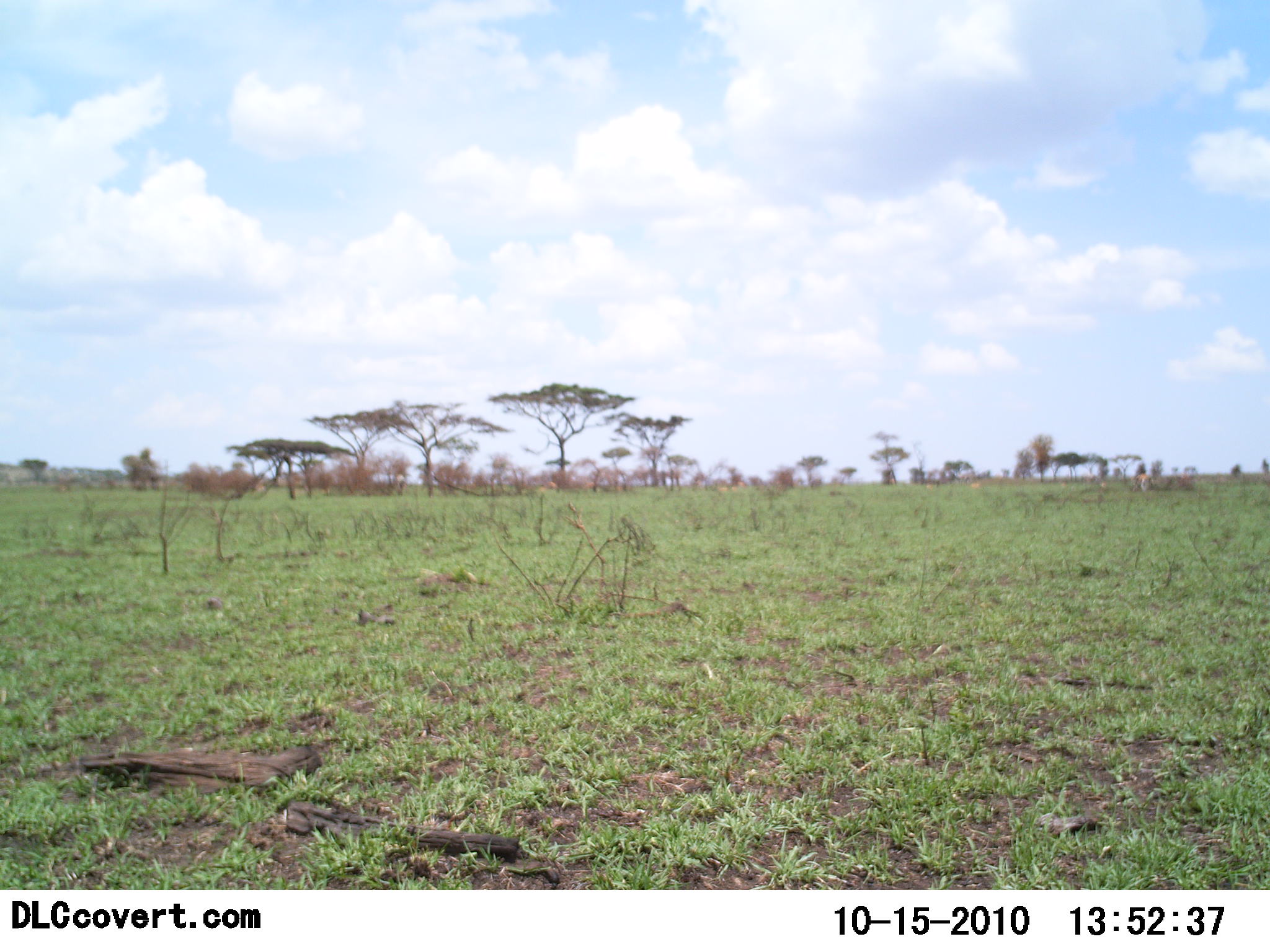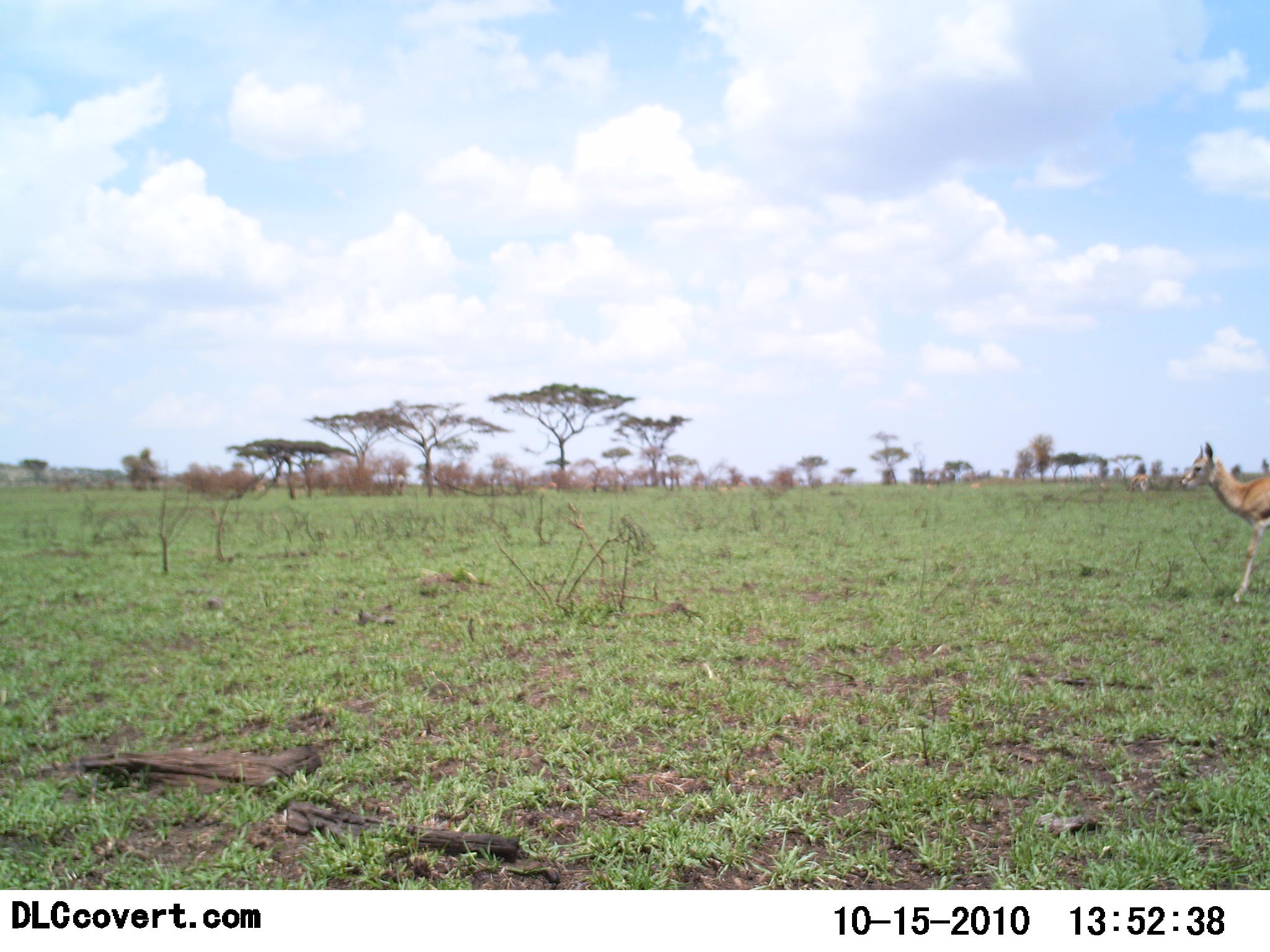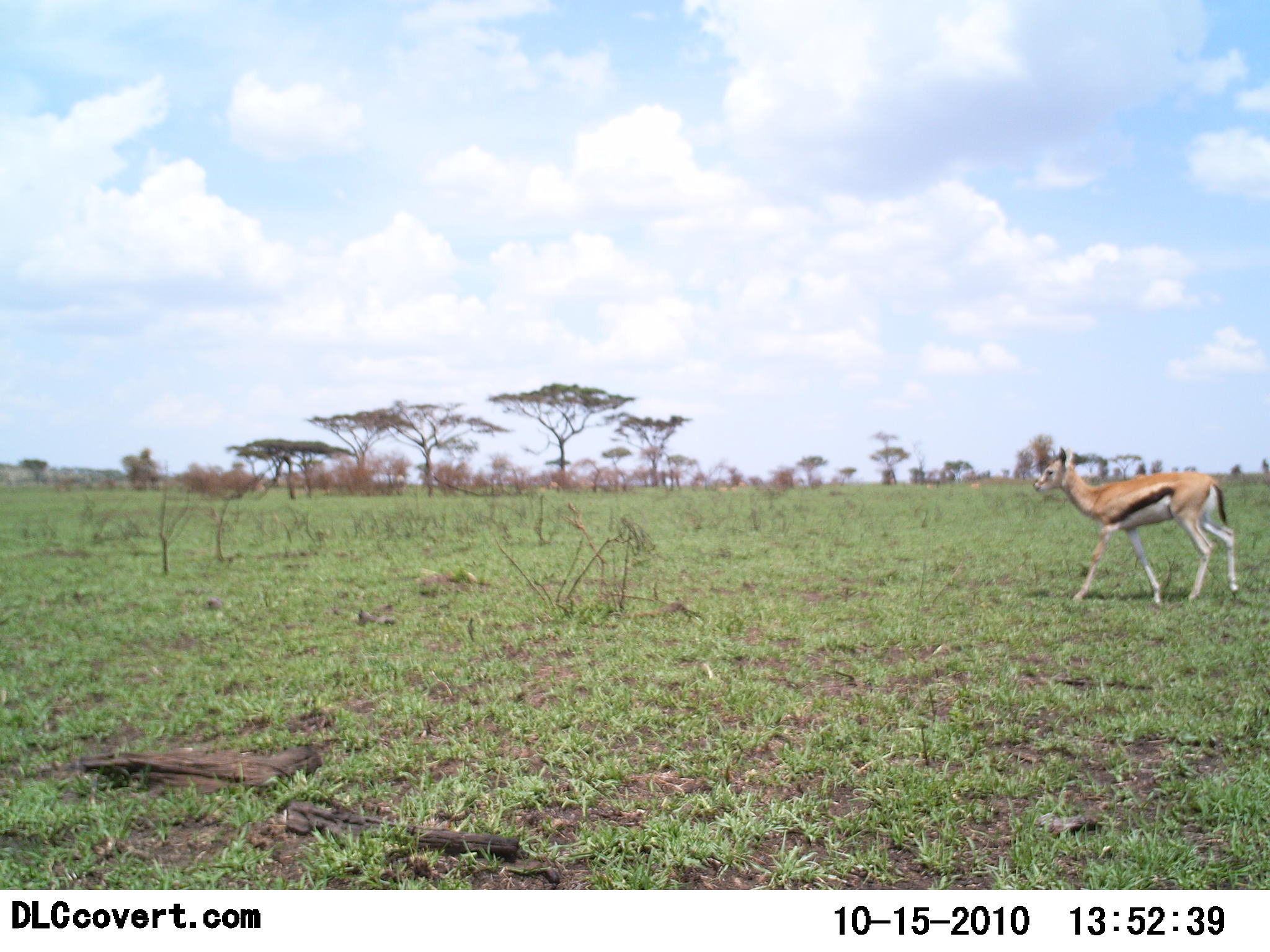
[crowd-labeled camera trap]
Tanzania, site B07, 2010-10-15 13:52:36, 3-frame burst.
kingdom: Animalia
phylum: Chordata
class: Mammalia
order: Artiodactyla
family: Bovidae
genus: Eudorcas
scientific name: Eudorcas thomsonii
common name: thomson's gazelle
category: gazellethomsons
Gazellethomsons (thomson's gazelle) (Eudorcas thomsonii), count 1. Behavior (volunteer vote fractions): standing 17%, resting 0%, moving 92%, interacting 0%. Young present (vote fraction): 0%. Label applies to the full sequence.